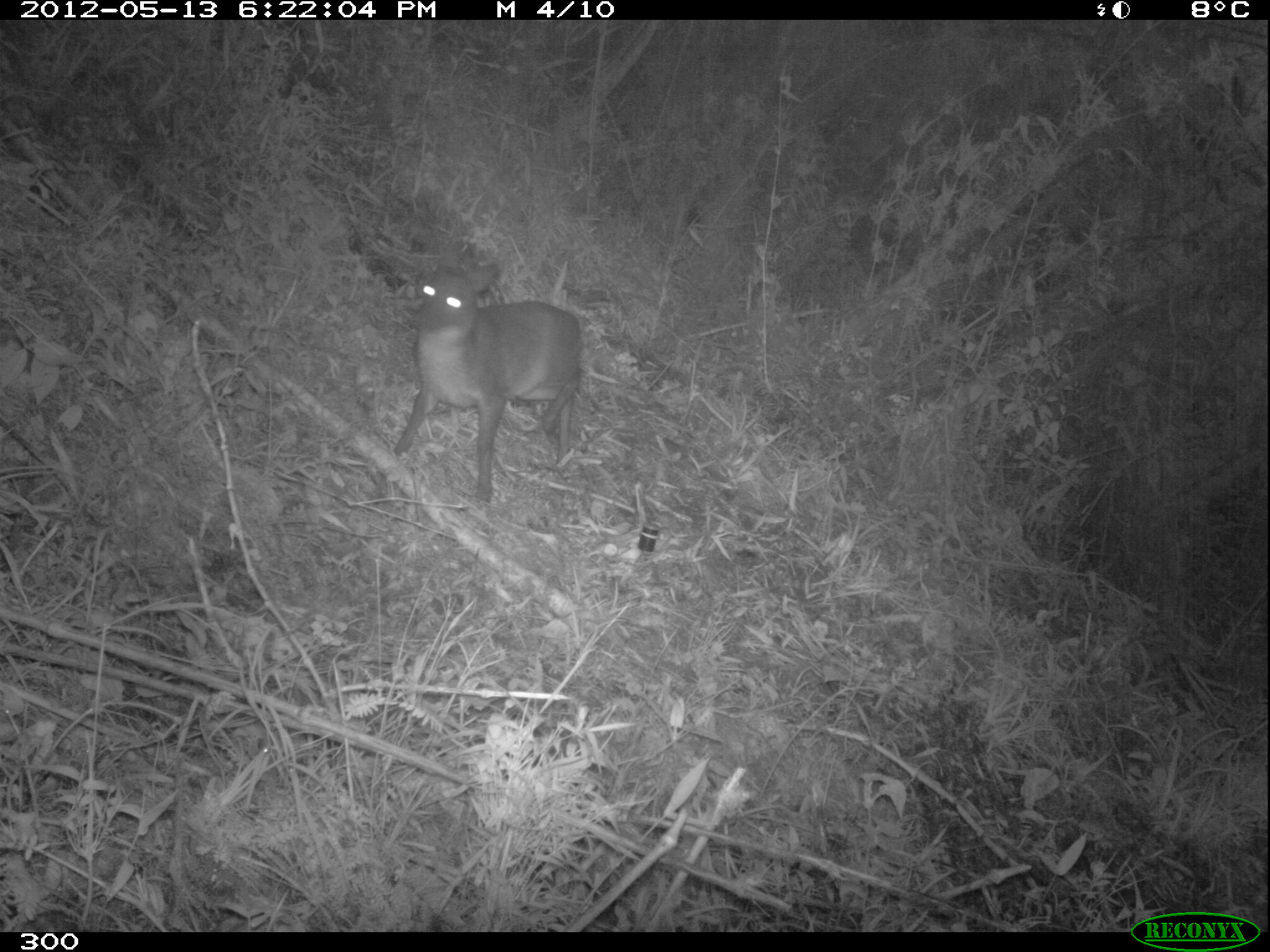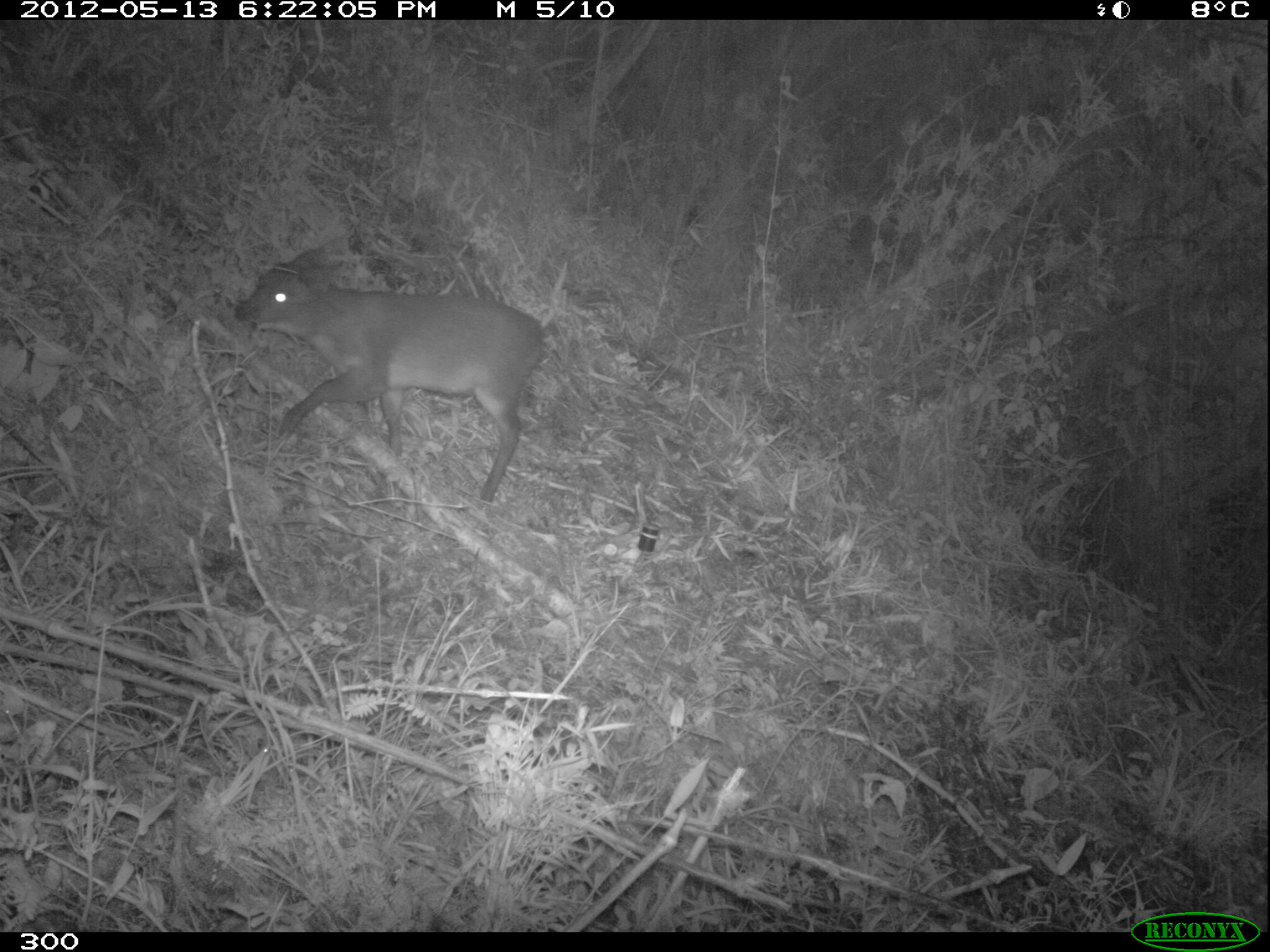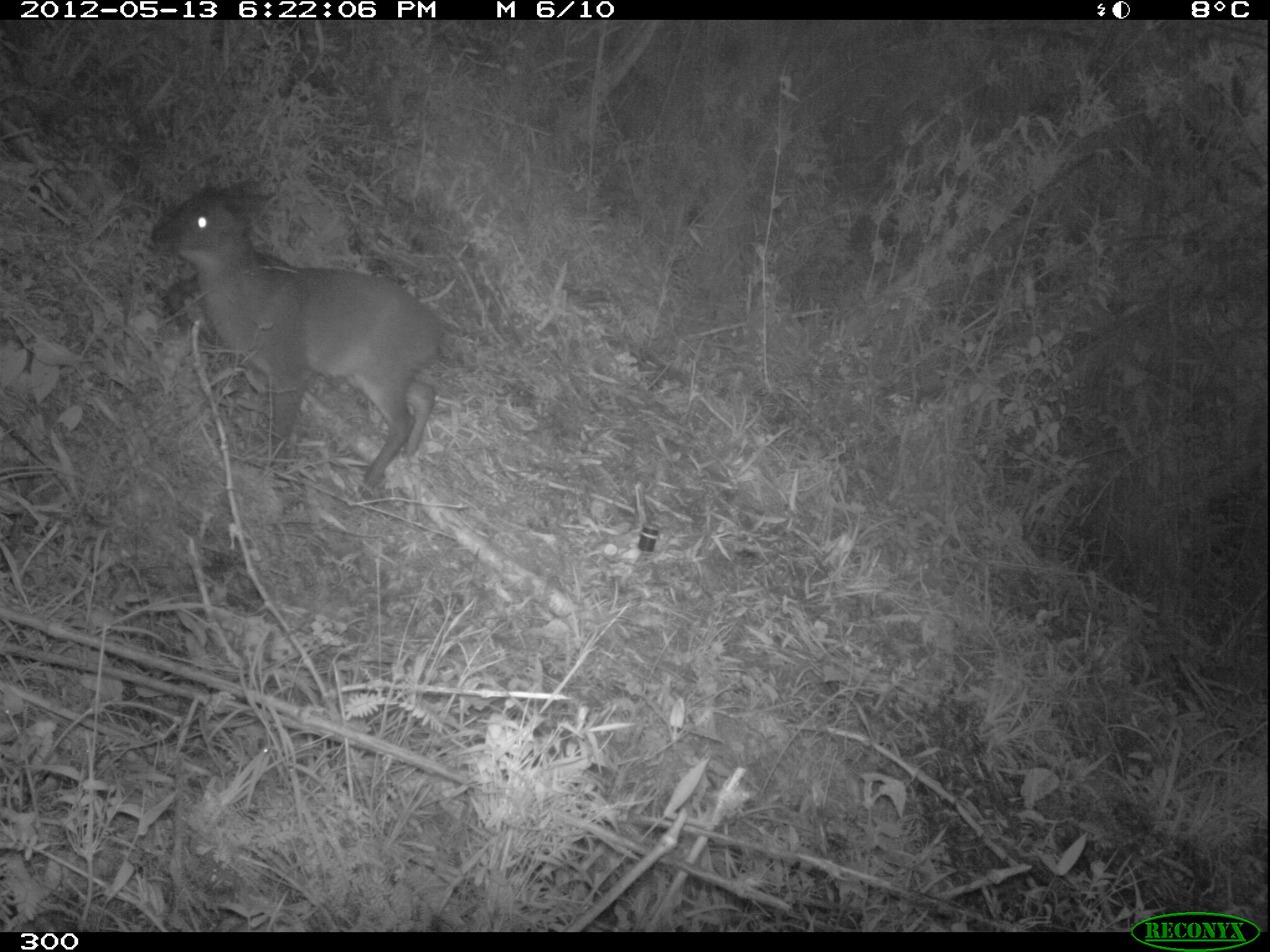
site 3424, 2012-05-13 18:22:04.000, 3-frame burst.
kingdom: Animalia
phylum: Chordata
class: Mammalia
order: Artiodactyla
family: Cervidae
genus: Mazama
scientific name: Mazama chunyi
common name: dwarf brocket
Mazama chunyi (dwarf brocket).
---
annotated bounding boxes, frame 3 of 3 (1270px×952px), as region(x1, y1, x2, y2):
mazama chunyi: region(149, 175, 440, 491)